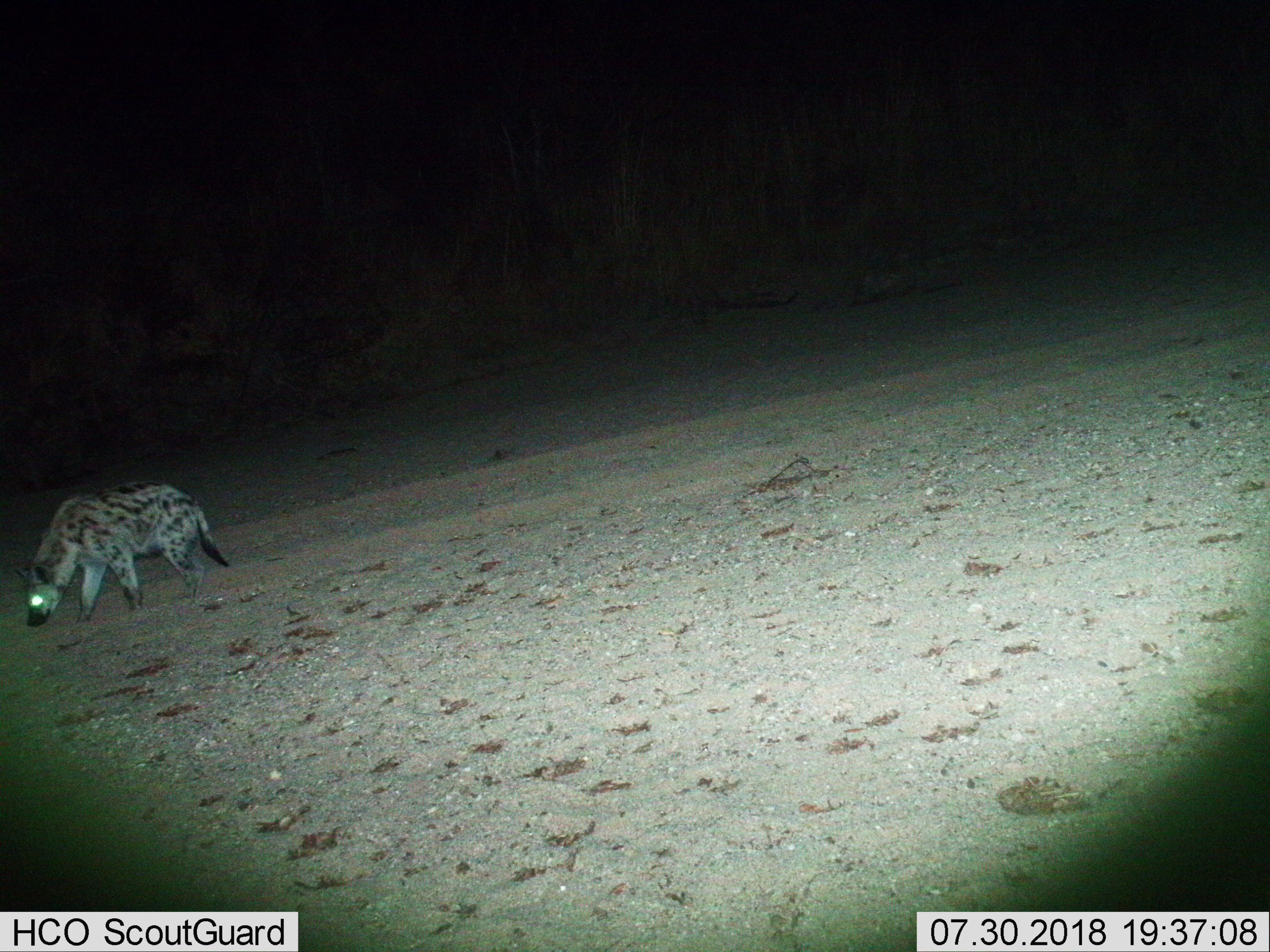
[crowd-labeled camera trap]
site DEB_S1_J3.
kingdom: Animalia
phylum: Chordata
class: Mammalia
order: Carnivora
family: Hyaenidae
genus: Crocuta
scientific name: Crocuta crocuta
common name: spotted hyena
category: hyenaspotted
Hyenaspotted (spotted hyena) (Crocuta crocuta), count 1. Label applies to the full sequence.